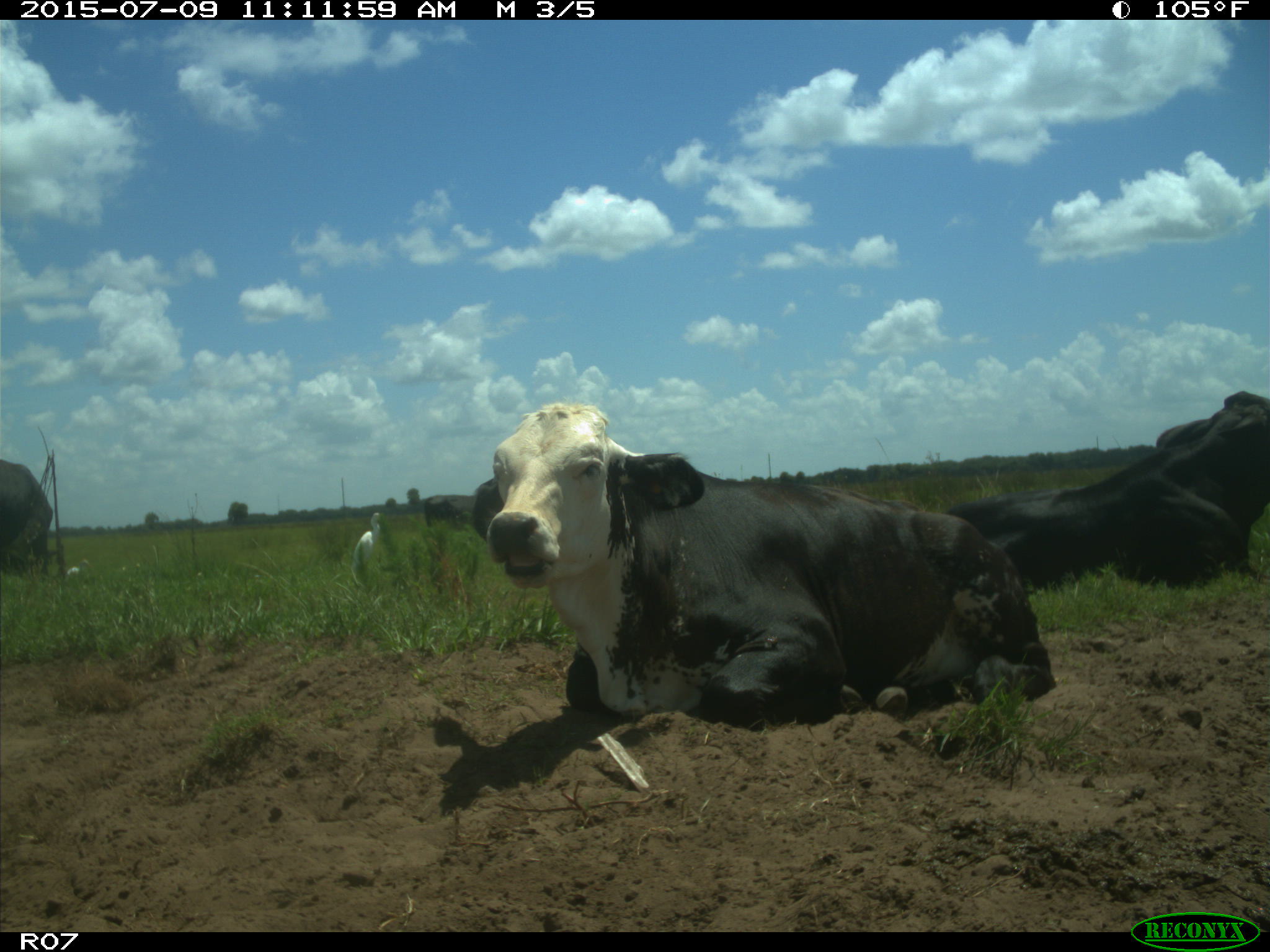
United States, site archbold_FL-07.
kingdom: Animalia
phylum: Chordata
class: Mammalia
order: Artiodactyla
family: Bovidae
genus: Bos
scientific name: Bos taurus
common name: domestic cow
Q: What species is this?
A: Bos taurus (domestic cow).